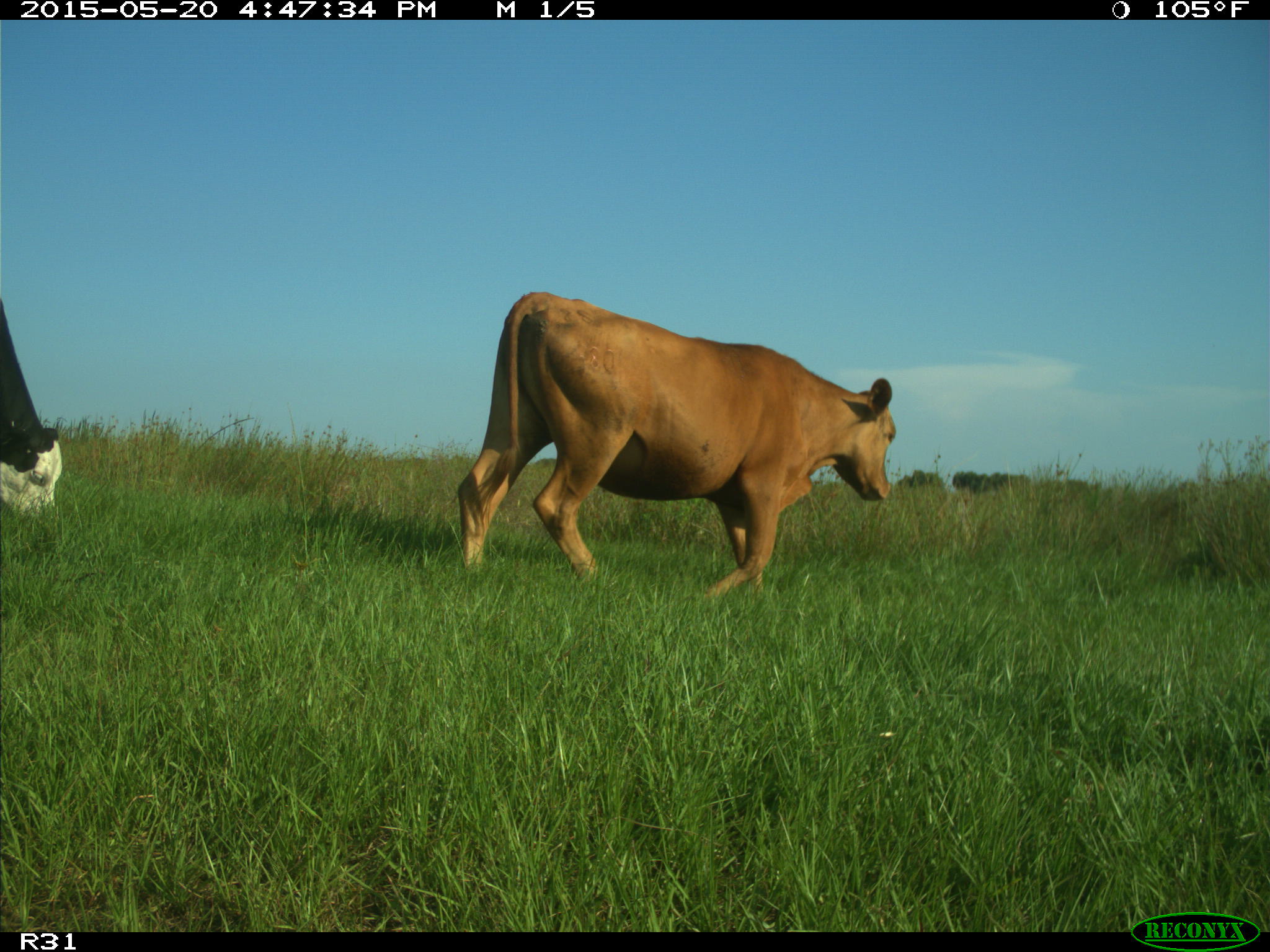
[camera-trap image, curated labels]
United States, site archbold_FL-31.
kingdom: Animalia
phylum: Chordata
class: Mammalia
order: Artiodactyla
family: Bovidae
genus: Bos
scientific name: Bos taurus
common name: domestic cow